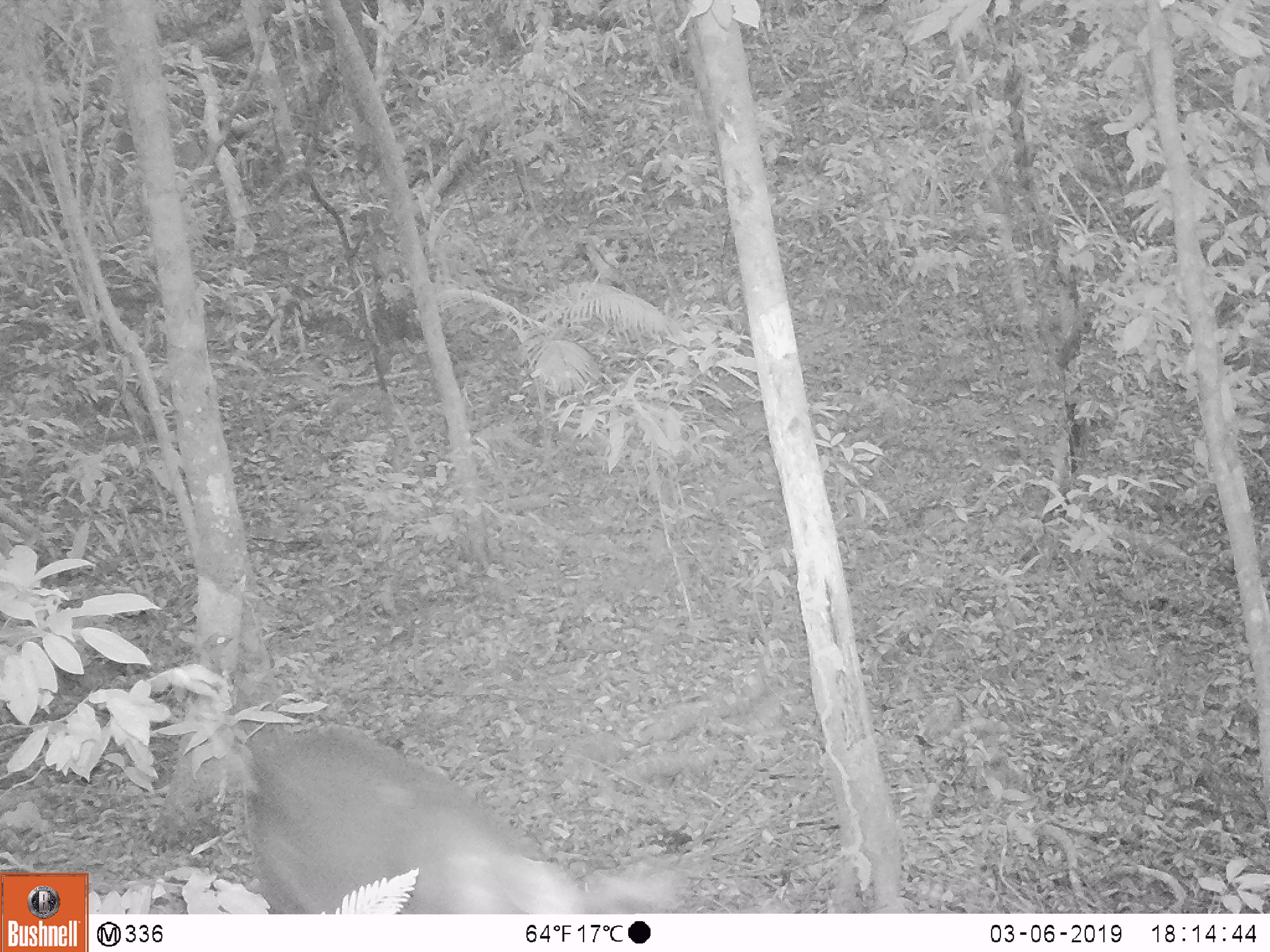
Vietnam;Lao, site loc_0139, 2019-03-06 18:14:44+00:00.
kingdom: Animalia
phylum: Chordata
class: Mammalia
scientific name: Laurasiatheria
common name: ungulate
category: unidentified ungulates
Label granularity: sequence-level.